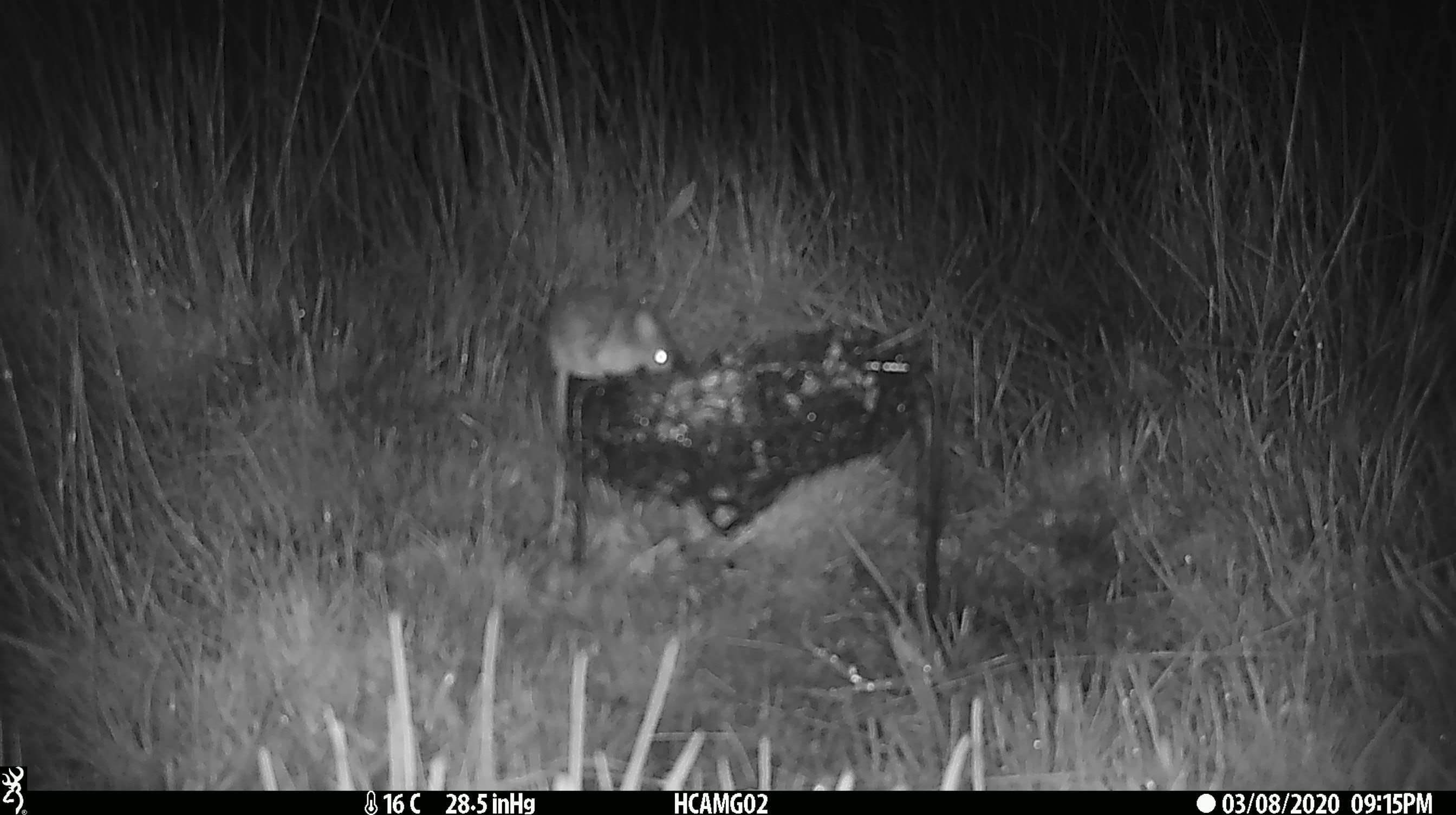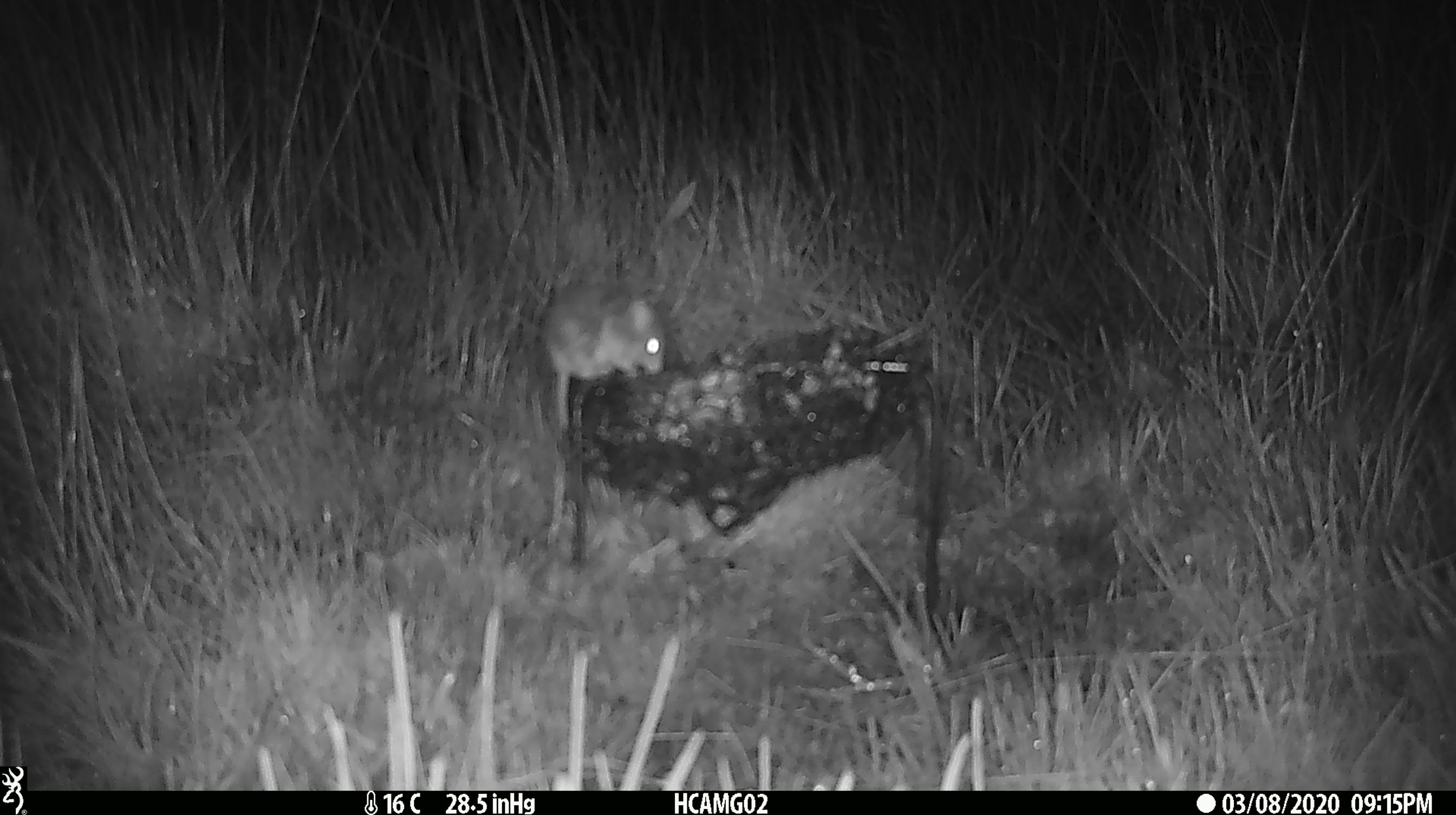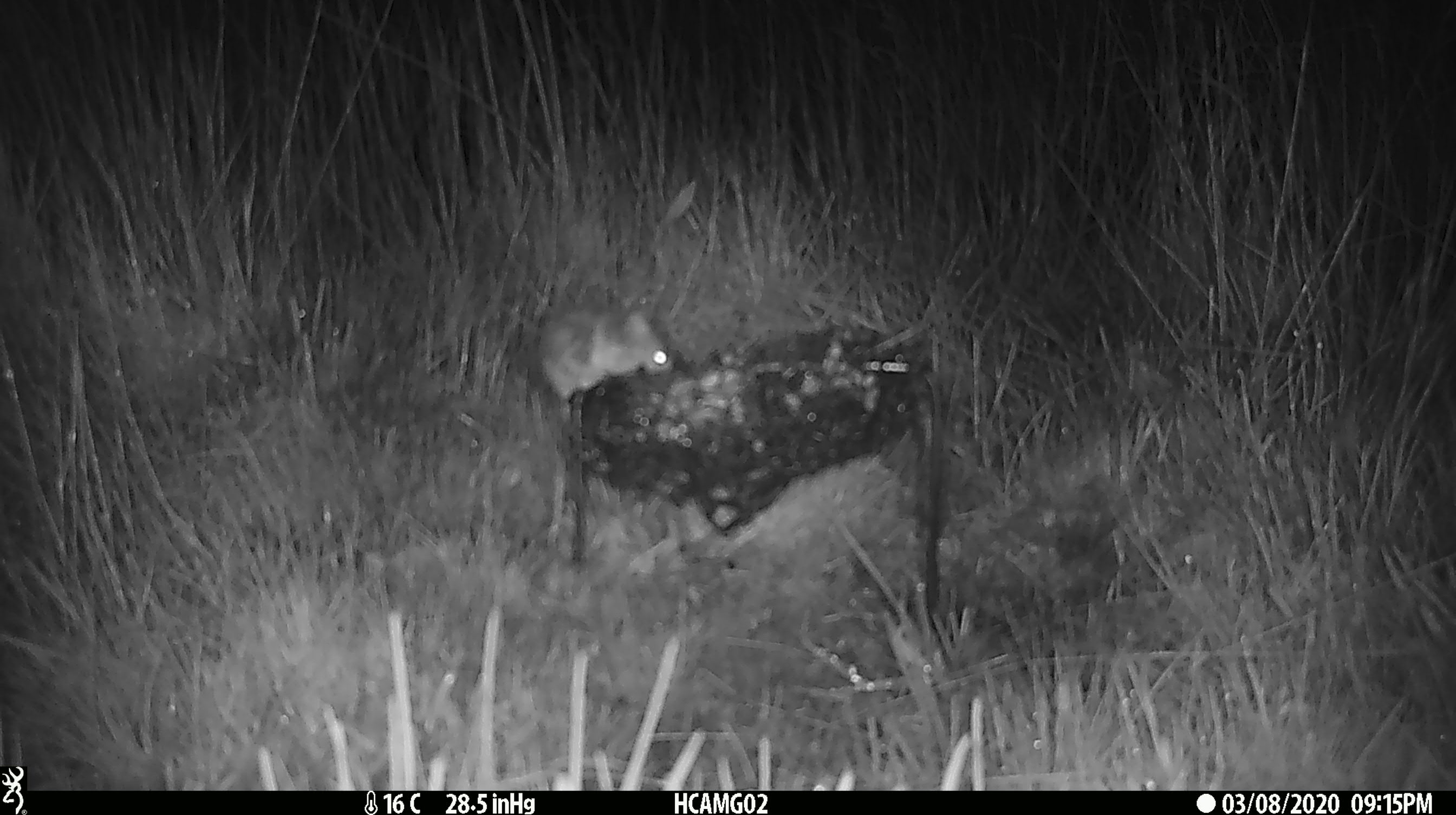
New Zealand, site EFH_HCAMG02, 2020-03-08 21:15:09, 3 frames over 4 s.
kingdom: Animalia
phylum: Chordata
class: Mammalia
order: Rodentia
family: Muridae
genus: Mus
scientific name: Mus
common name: mouse